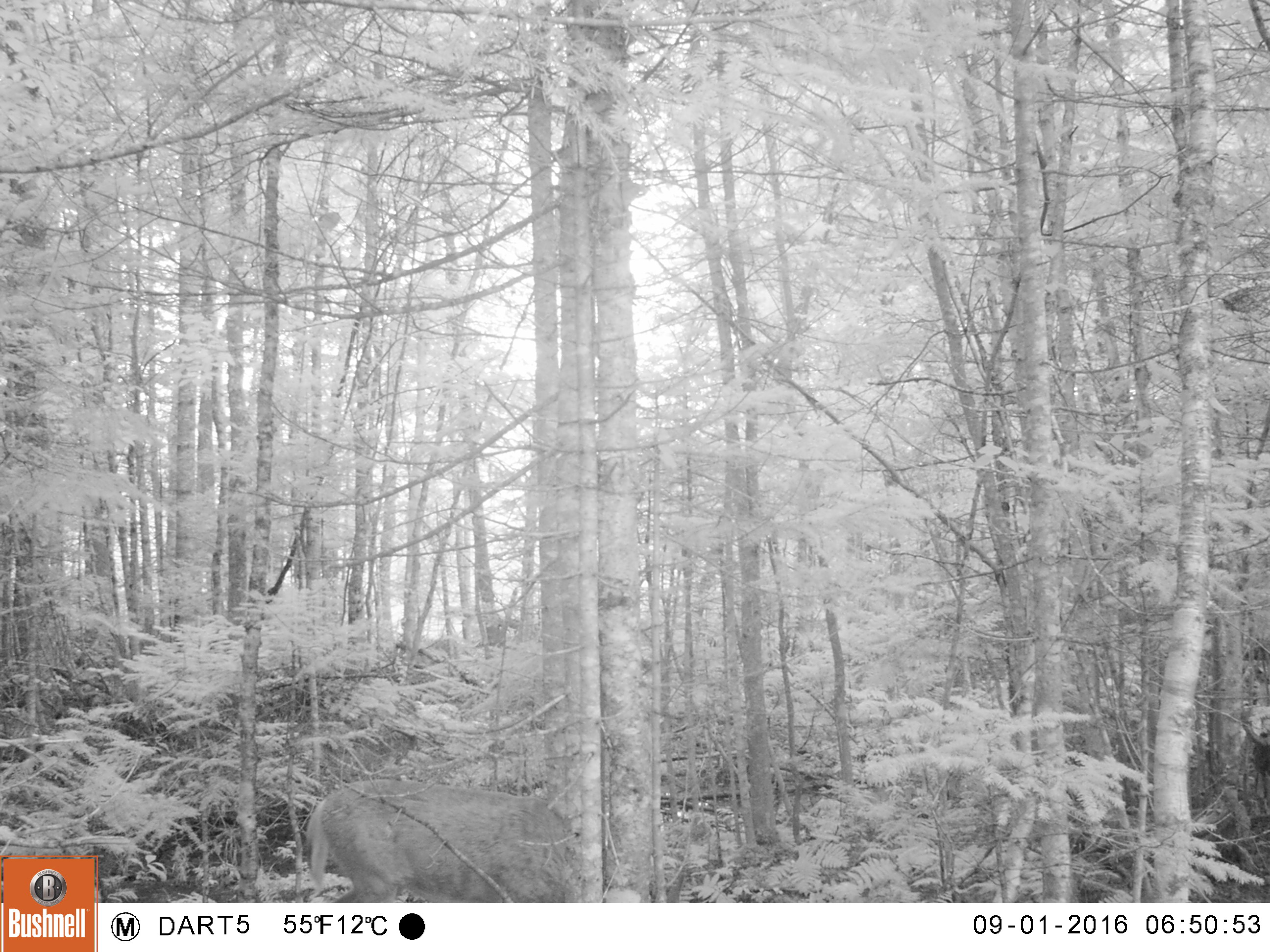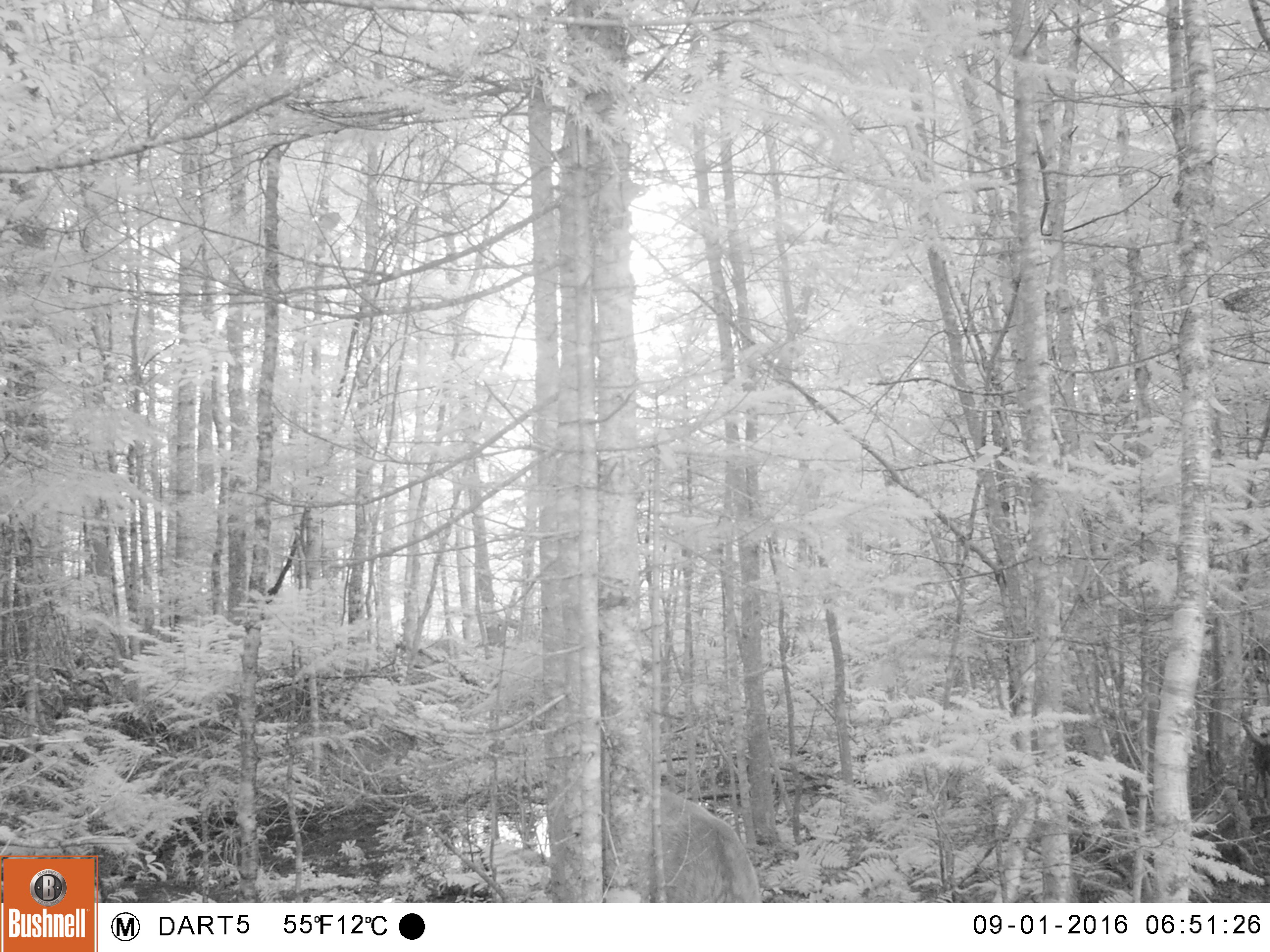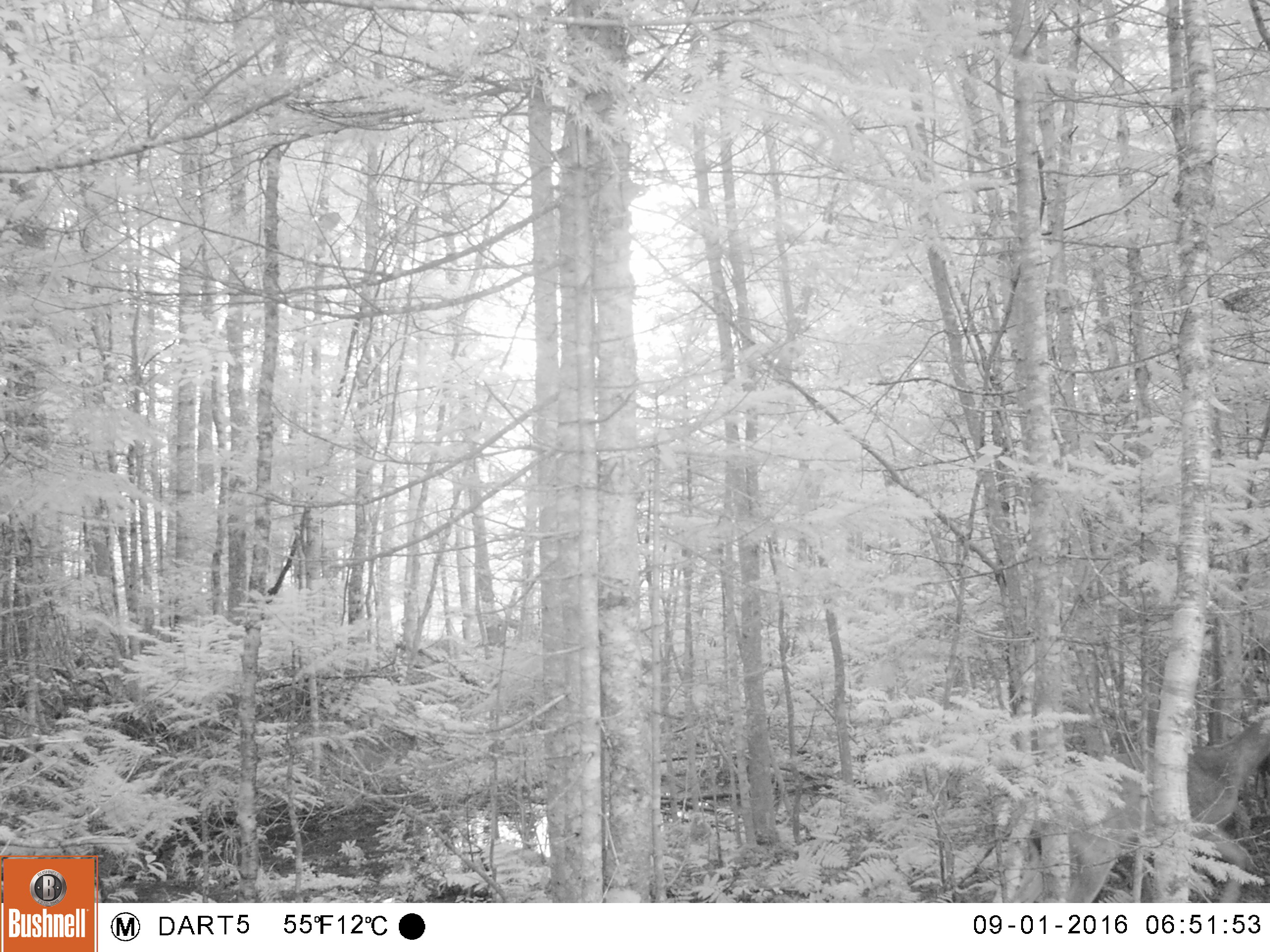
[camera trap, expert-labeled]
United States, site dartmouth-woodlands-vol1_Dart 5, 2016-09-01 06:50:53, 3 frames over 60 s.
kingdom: Animalia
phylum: Chordata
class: Mammalia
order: Artiodactyla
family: Cervidae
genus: Odocoileus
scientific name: Odocoileus virginianus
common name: white-tailed deer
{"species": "white-tailed deer (Odocoileus virginianus)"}